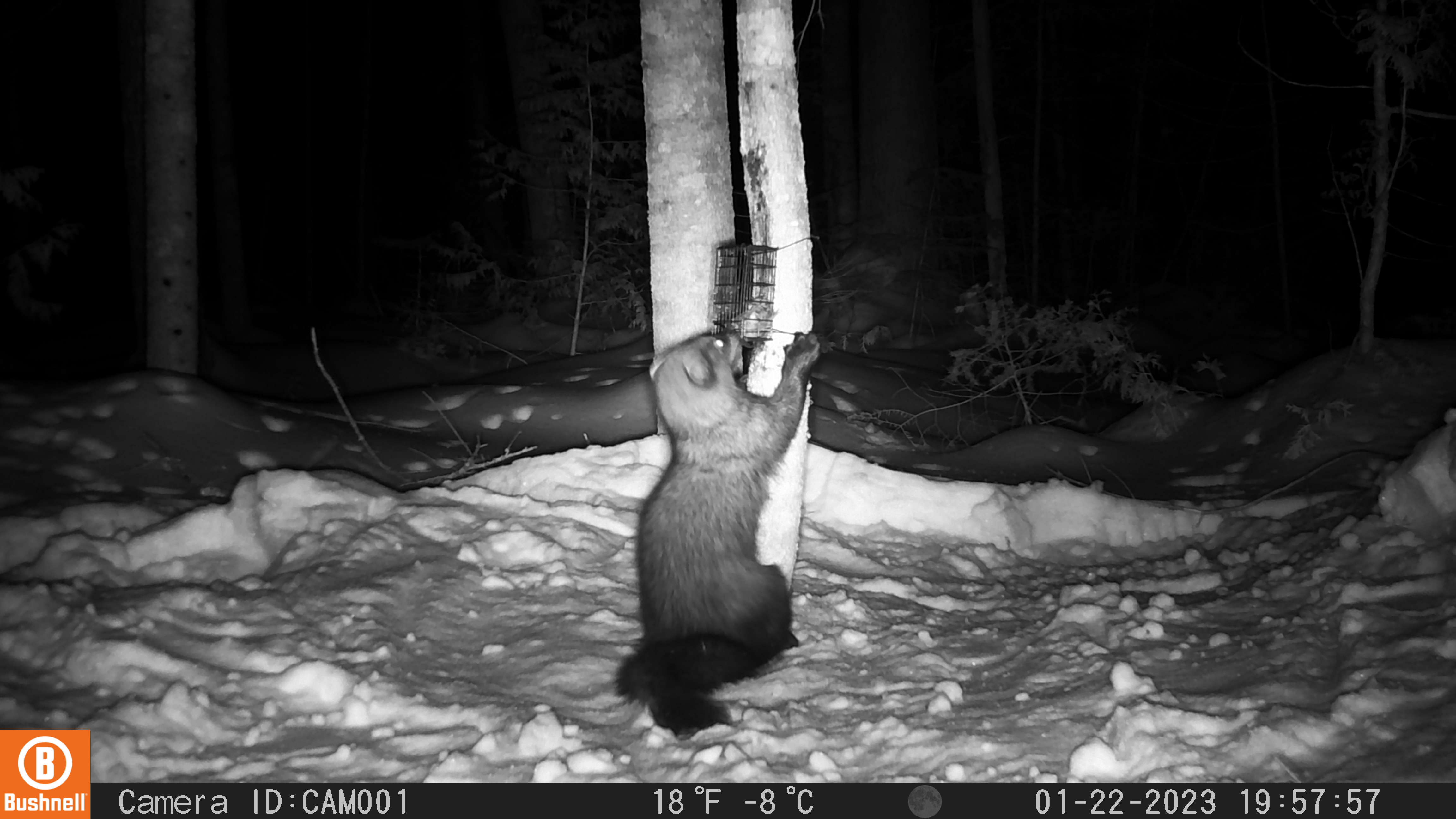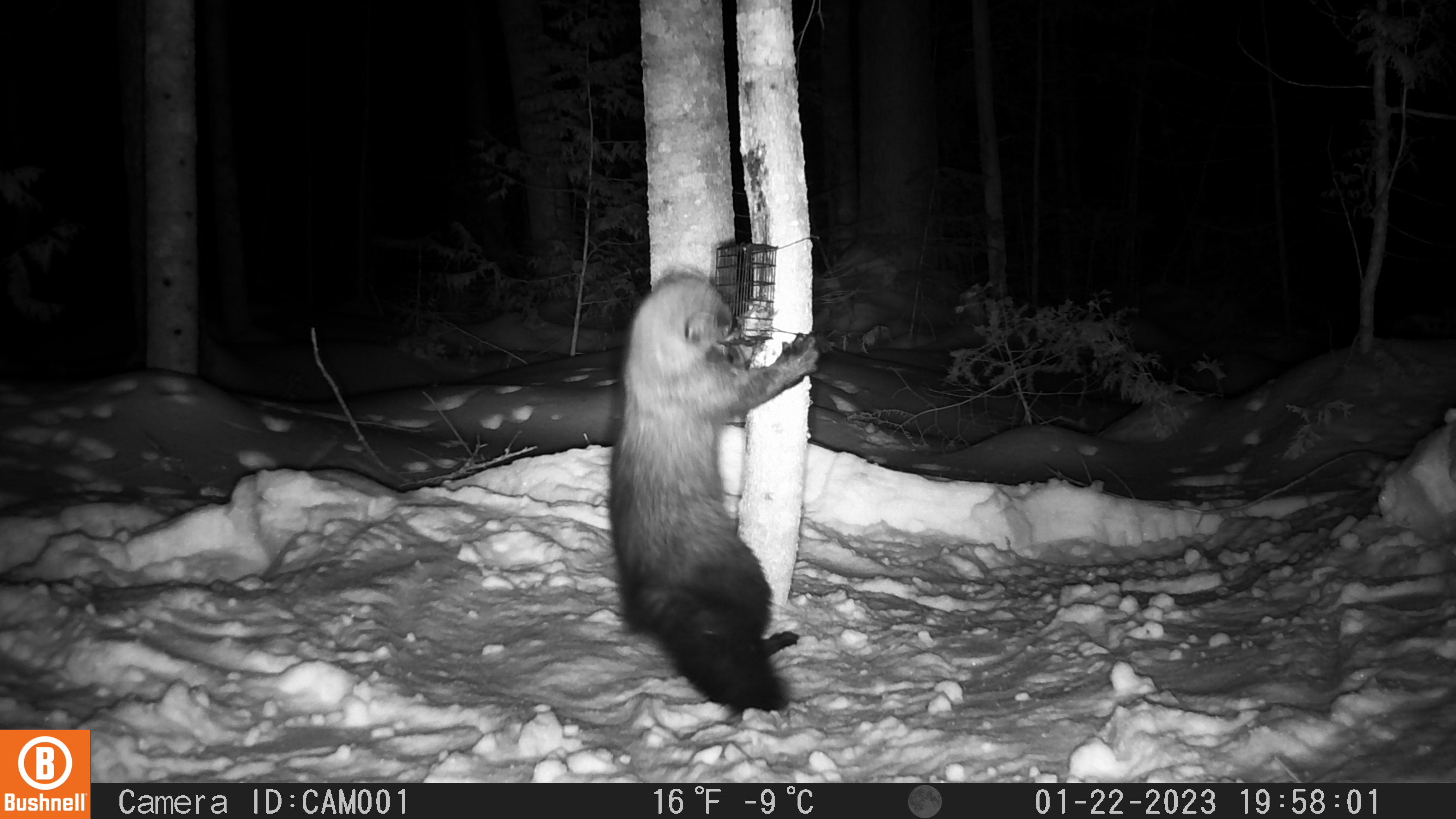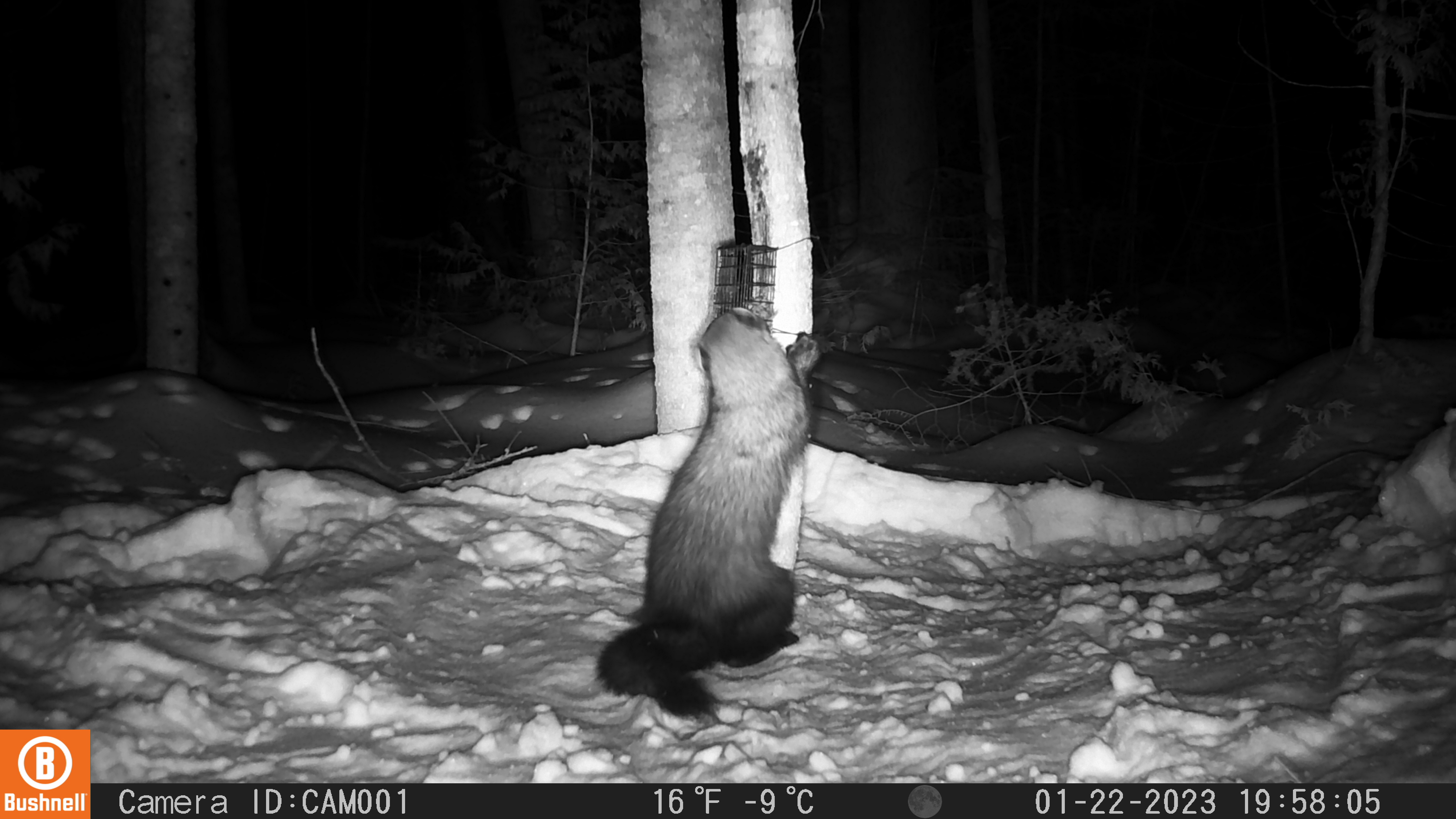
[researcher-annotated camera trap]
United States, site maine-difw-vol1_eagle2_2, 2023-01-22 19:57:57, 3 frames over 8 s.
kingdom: Animalia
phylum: Chordata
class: Mammalia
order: Carnivora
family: Mustelidae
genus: Pekania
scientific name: Pekania pennanti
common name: fisher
Fisher (Pekania pennanti).